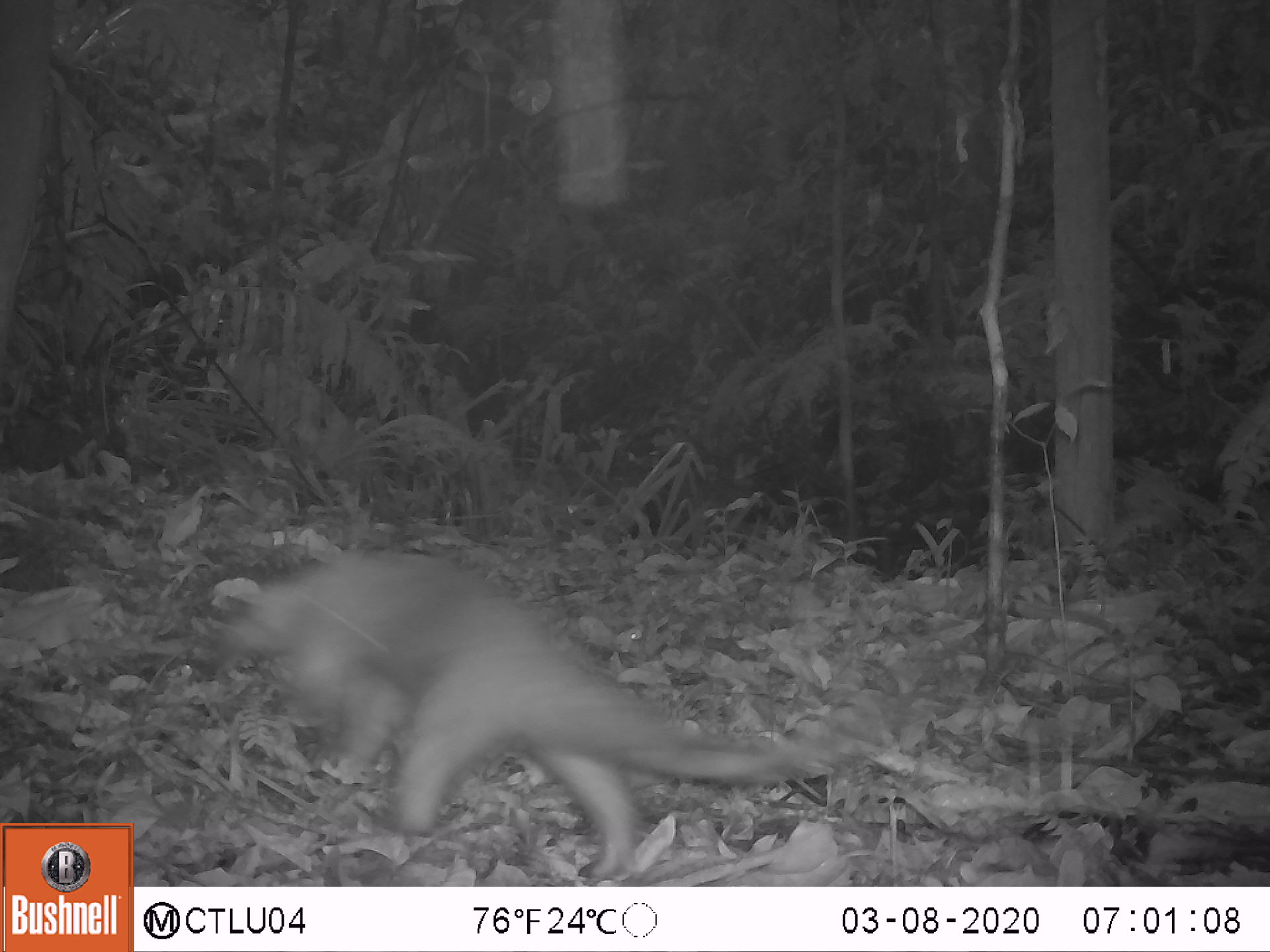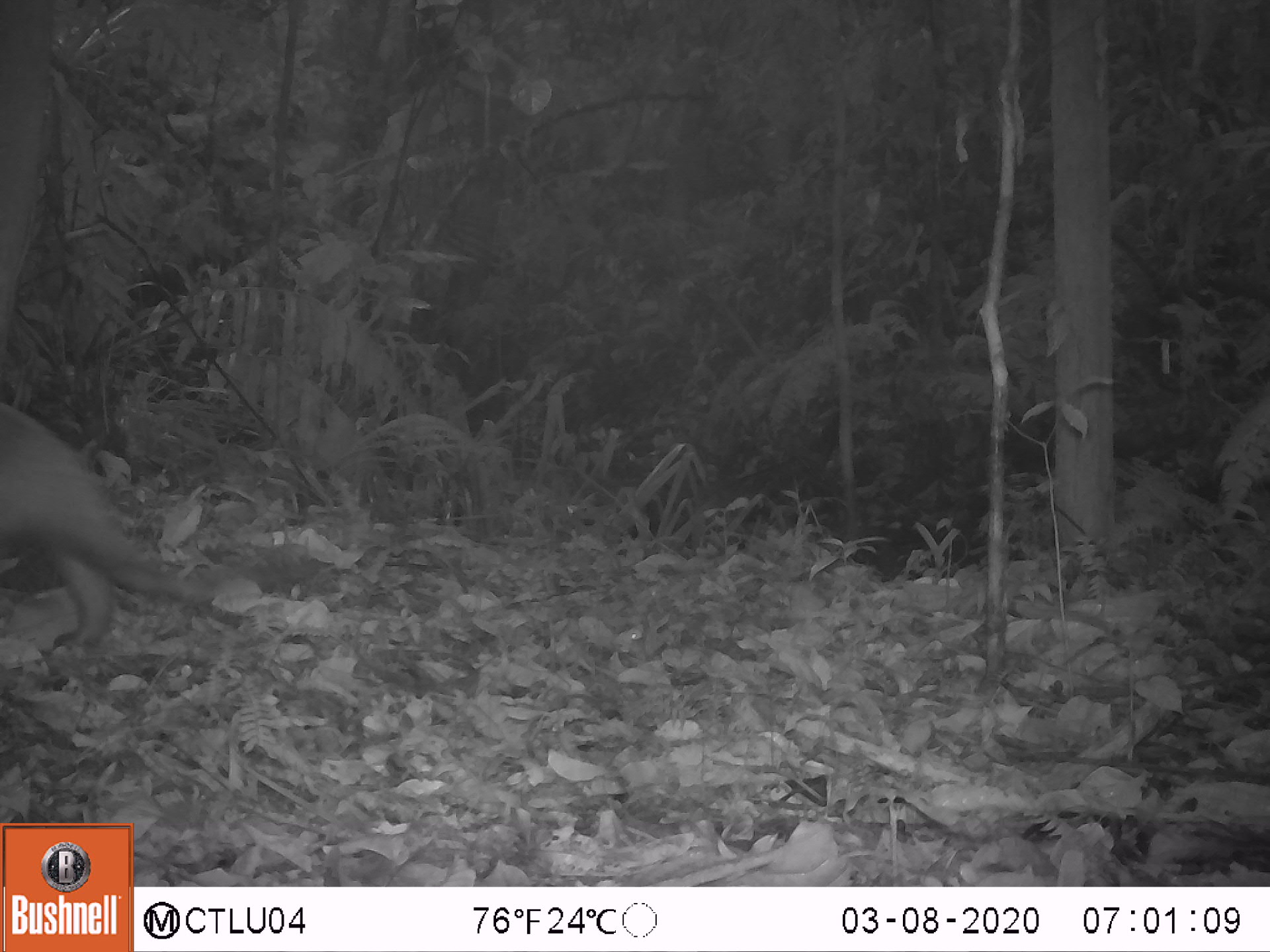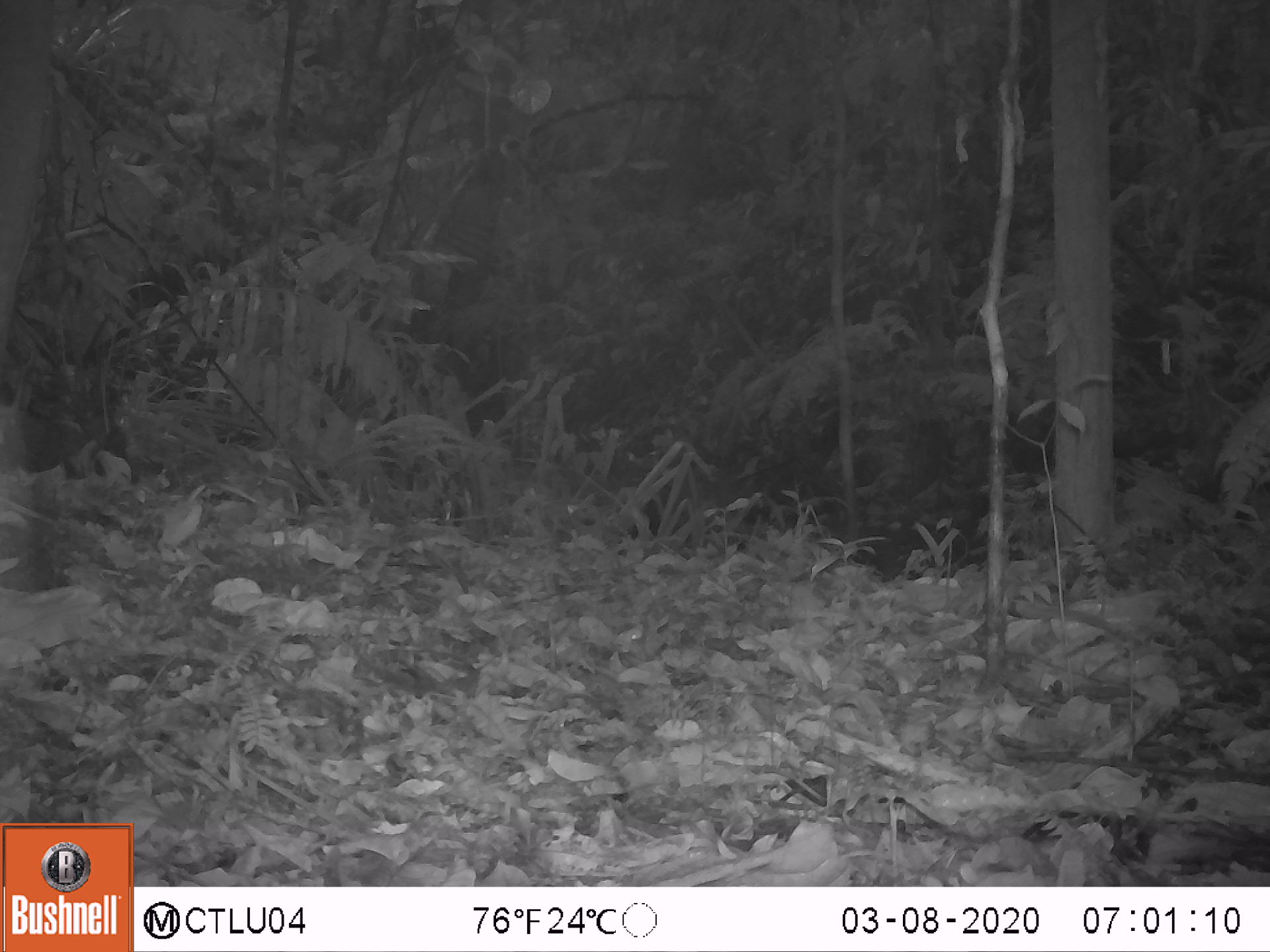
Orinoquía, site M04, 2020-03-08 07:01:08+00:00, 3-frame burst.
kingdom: Animalia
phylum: Chordata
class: Mammalia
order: Pilosa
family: Myrmecophagidae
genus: Tamandua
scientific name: Tamandua tetradactyla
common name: southern tamandua